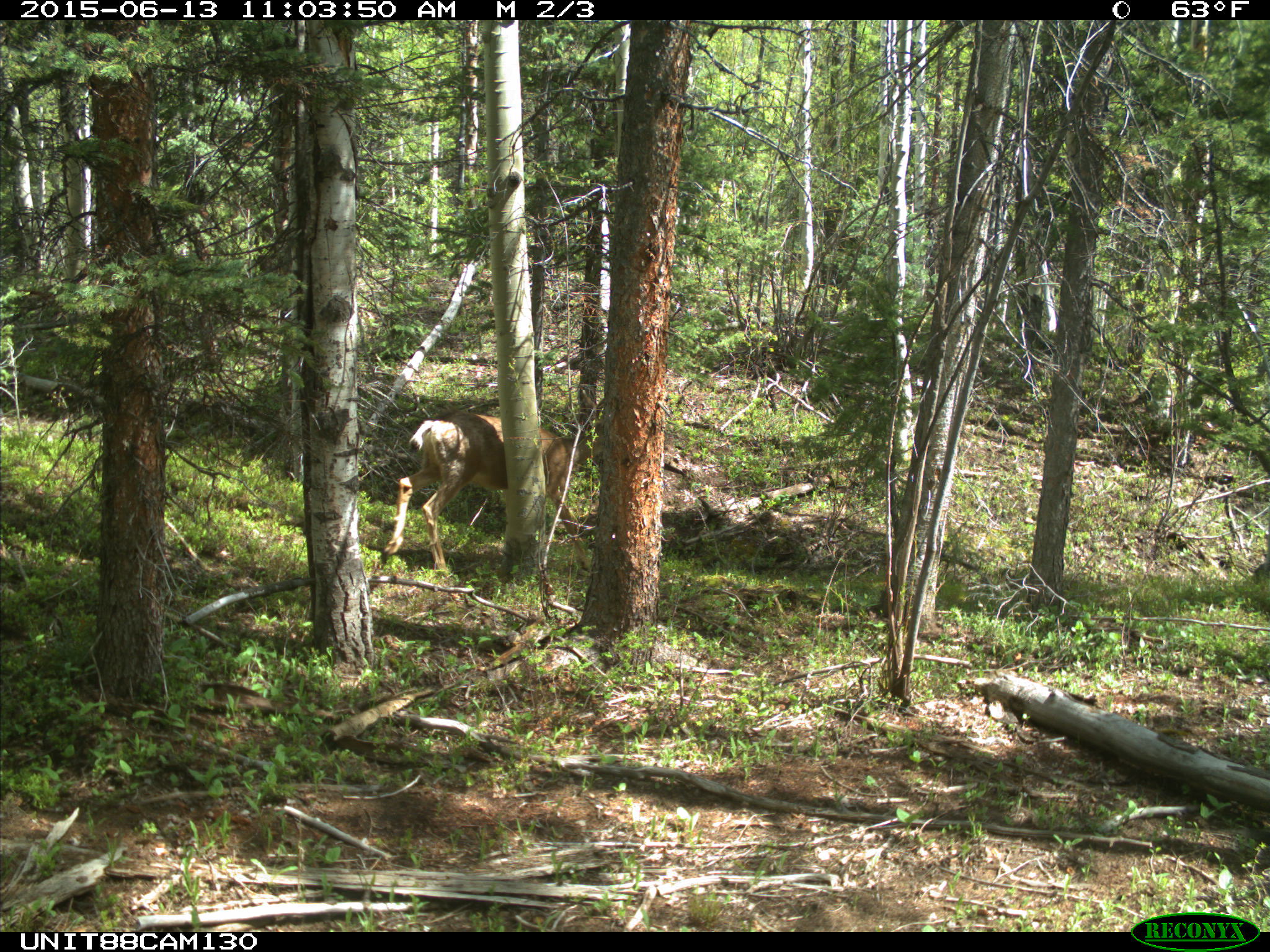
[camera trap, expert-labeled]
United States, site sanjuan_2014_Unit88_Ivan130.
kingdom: Animalia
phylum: Chordata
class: Mammalia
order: Artiodactyla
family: Cervidae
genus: Odocoileus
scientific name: Odocoileus hemionus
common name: mule deer